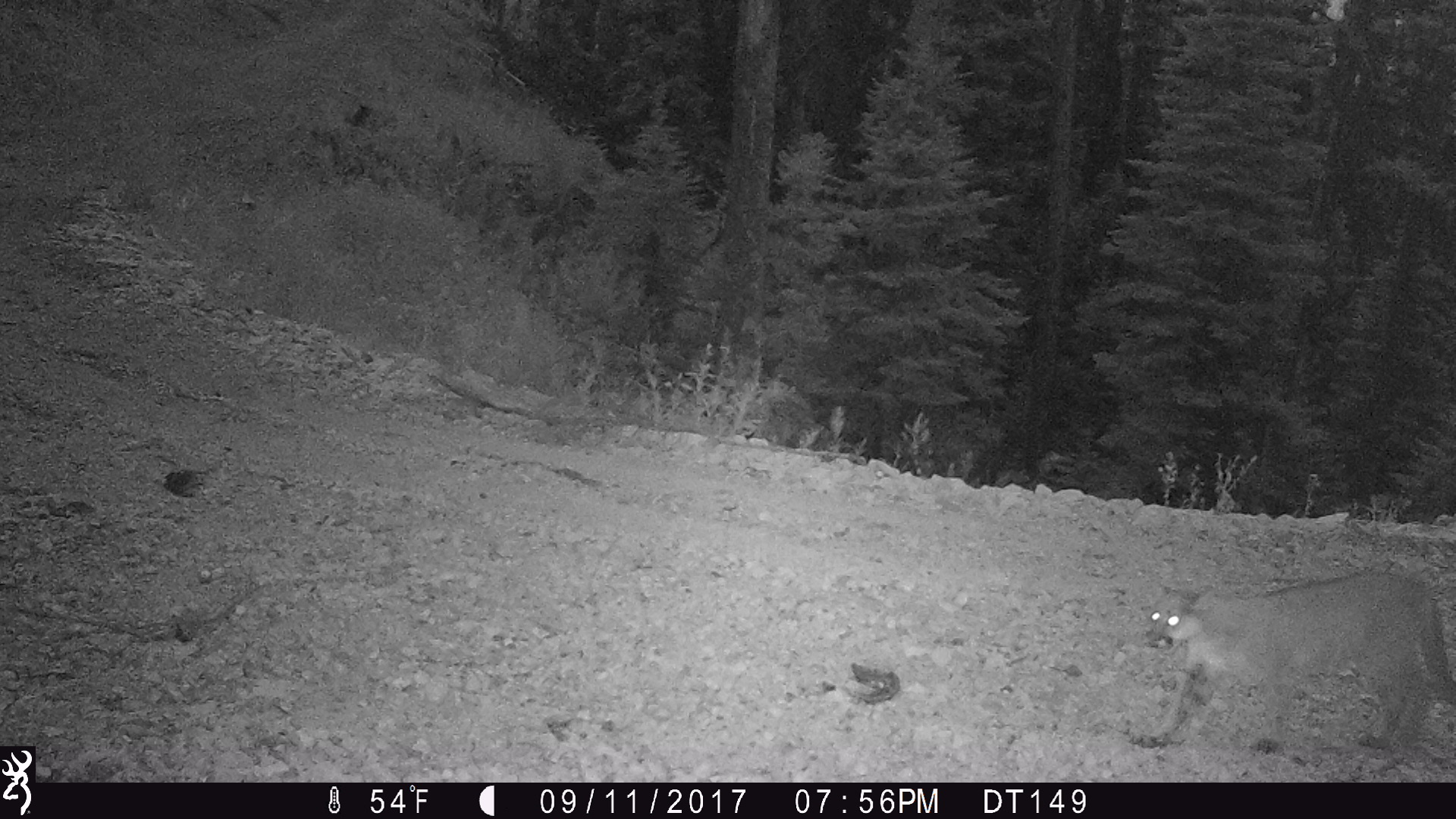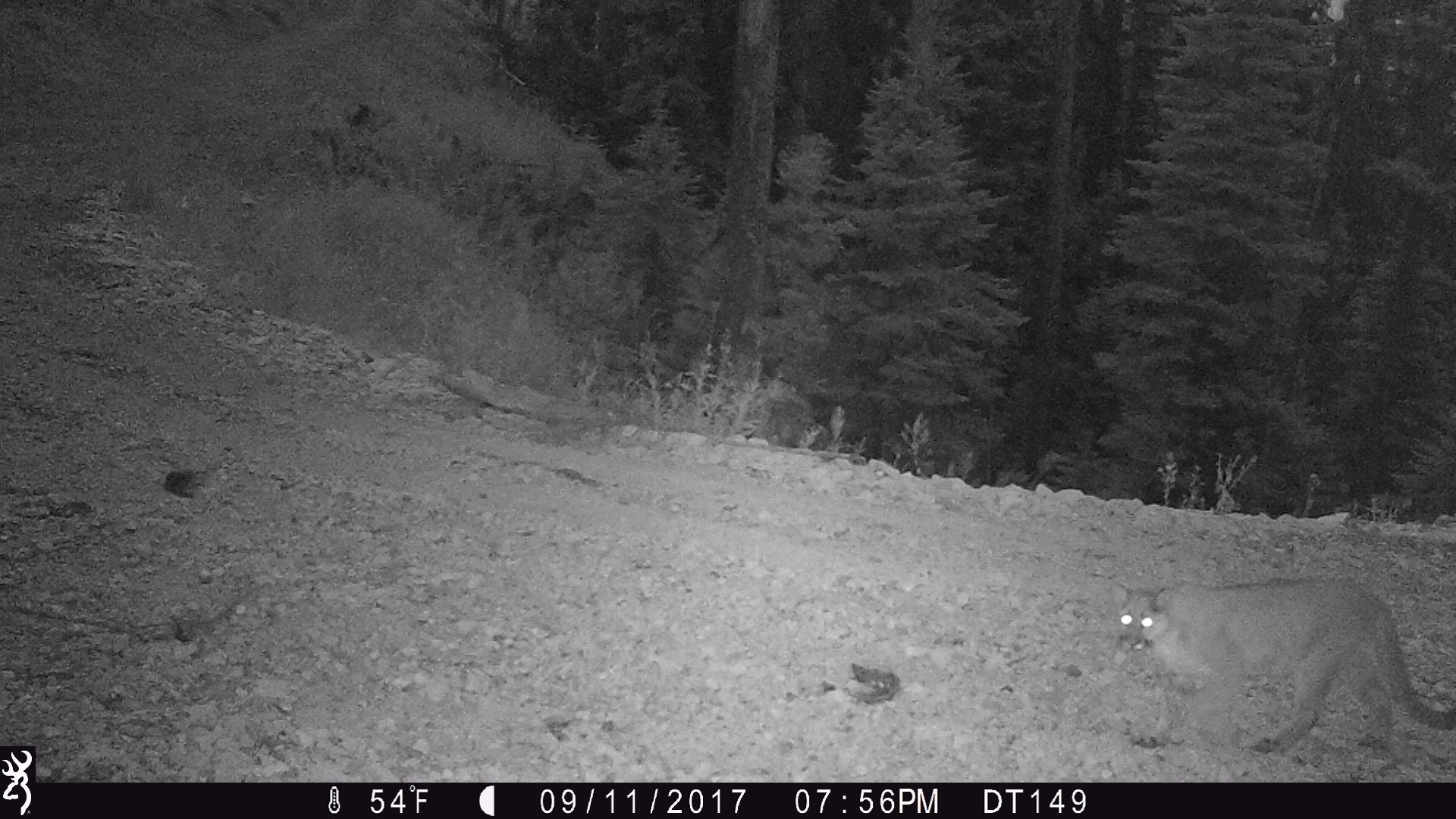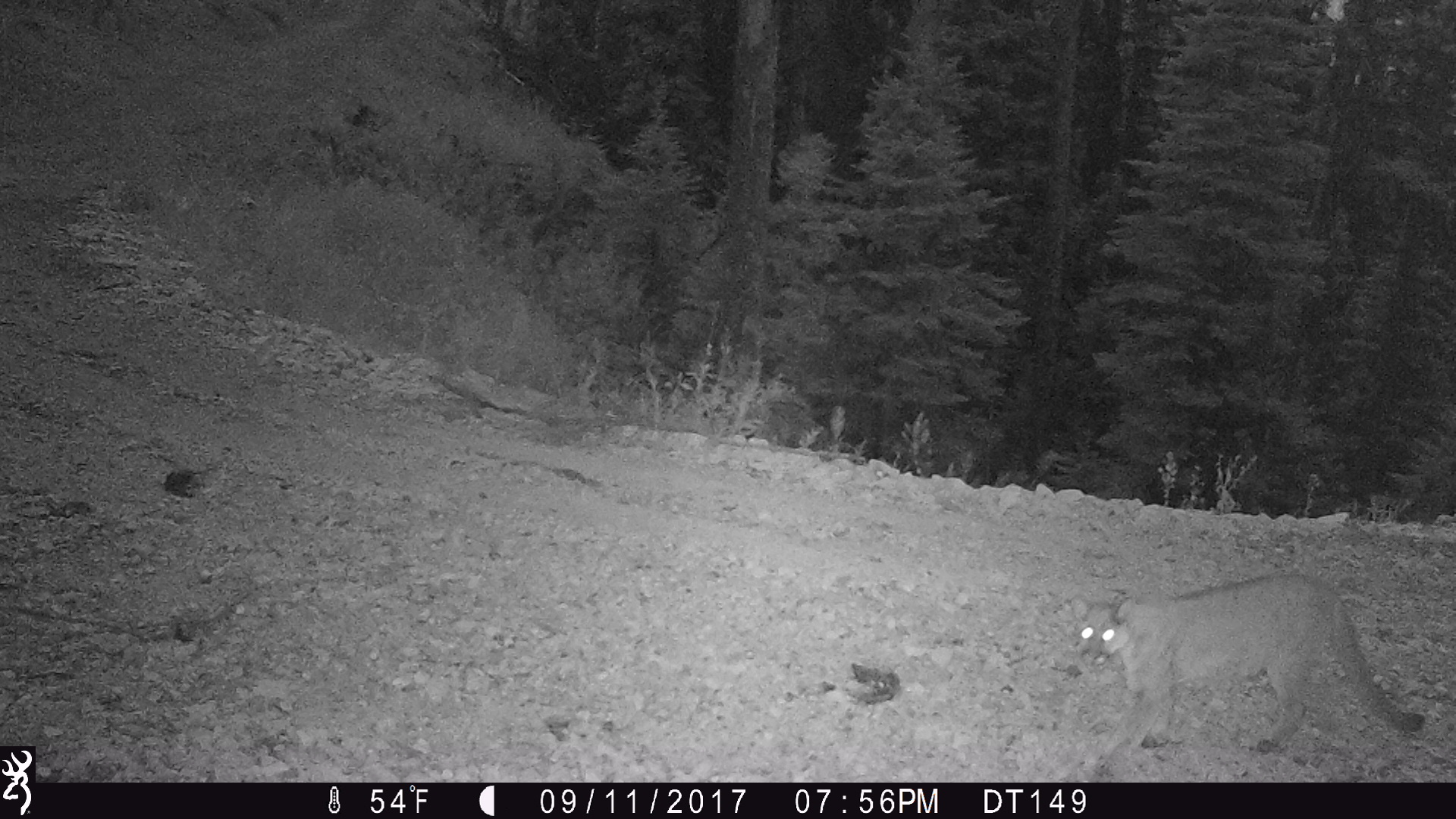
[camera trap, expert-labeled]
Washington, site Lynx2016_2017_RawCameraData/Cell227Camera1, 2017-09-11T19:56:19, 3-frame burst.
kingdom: Animalia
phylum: Chordata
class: Mammalia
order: Carnivora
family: Felidae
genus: Puma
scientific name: Puma concolor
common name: mountain lion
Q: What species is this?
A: Puma concolor (mountain lion).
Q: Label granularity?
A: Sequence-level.